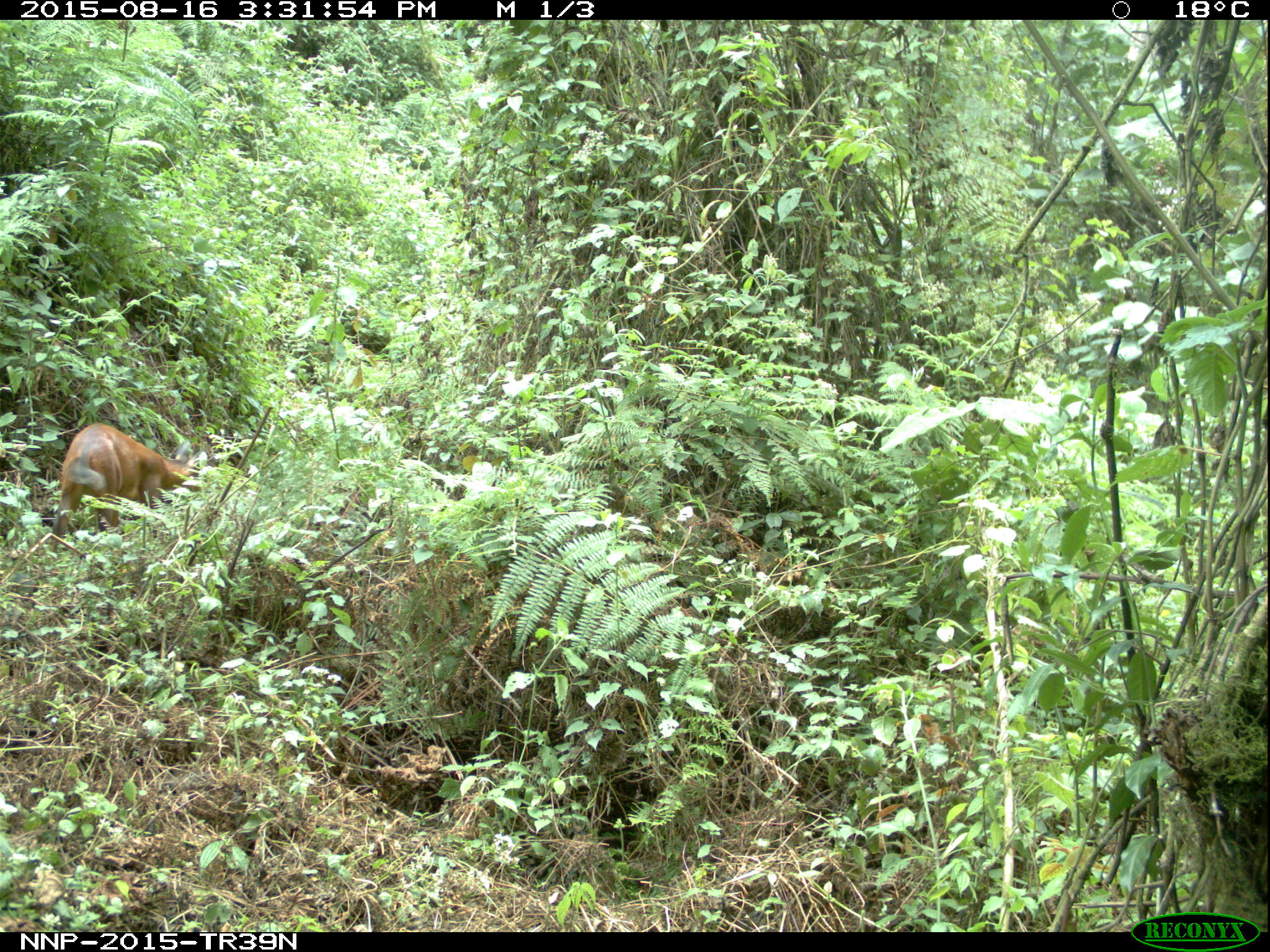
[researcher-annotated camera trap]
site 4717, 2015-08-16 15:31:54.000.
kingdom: Animalia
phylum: Chordata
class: Mammalia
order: Artiodactyla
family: Bovidae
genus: Cephalophus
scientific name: Cephalophus nigrifrons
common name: black-fronted duiker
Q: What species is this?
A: Cephalophus nigrifrons (black-fronted duiker).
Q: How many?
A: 1.